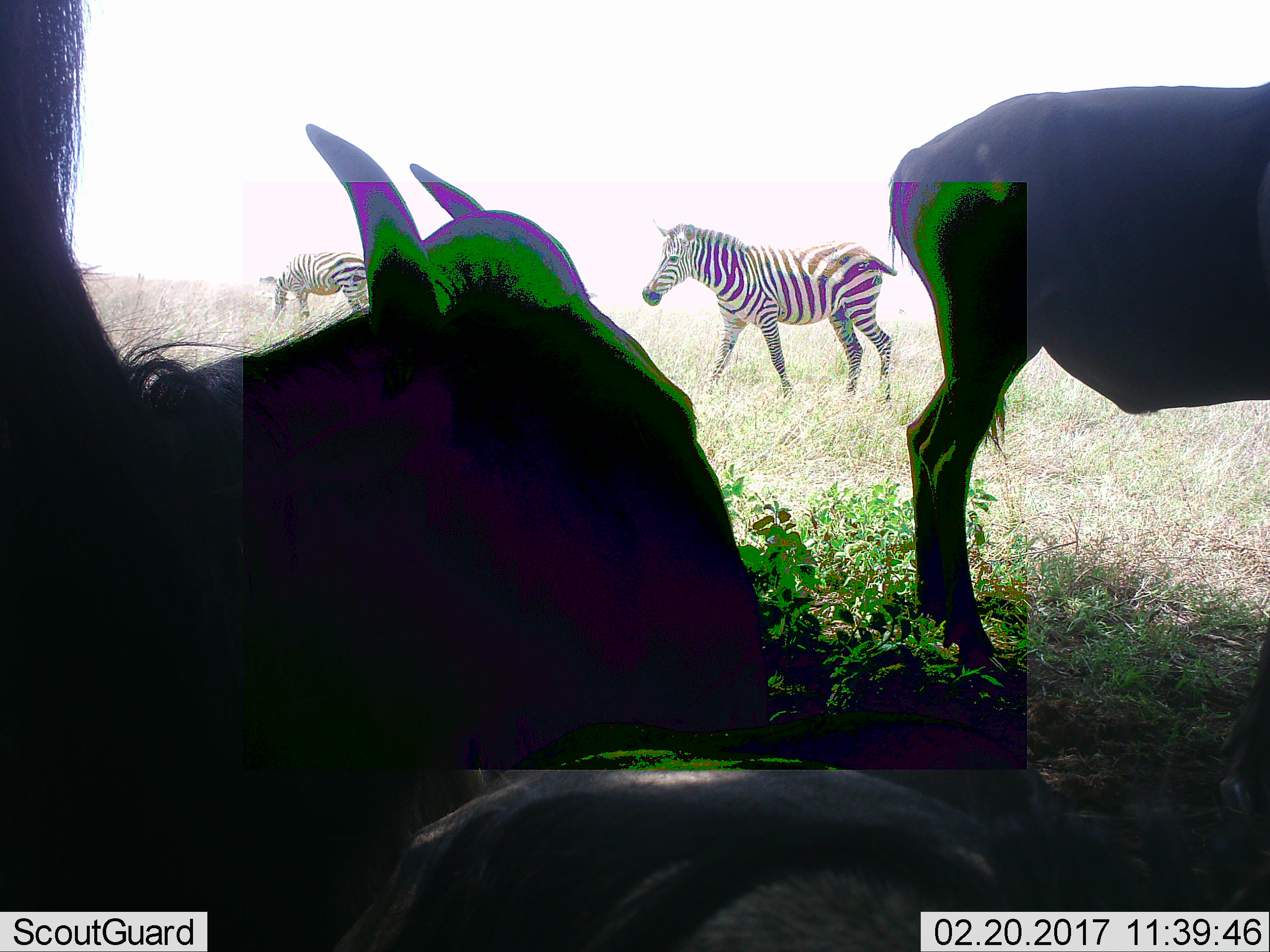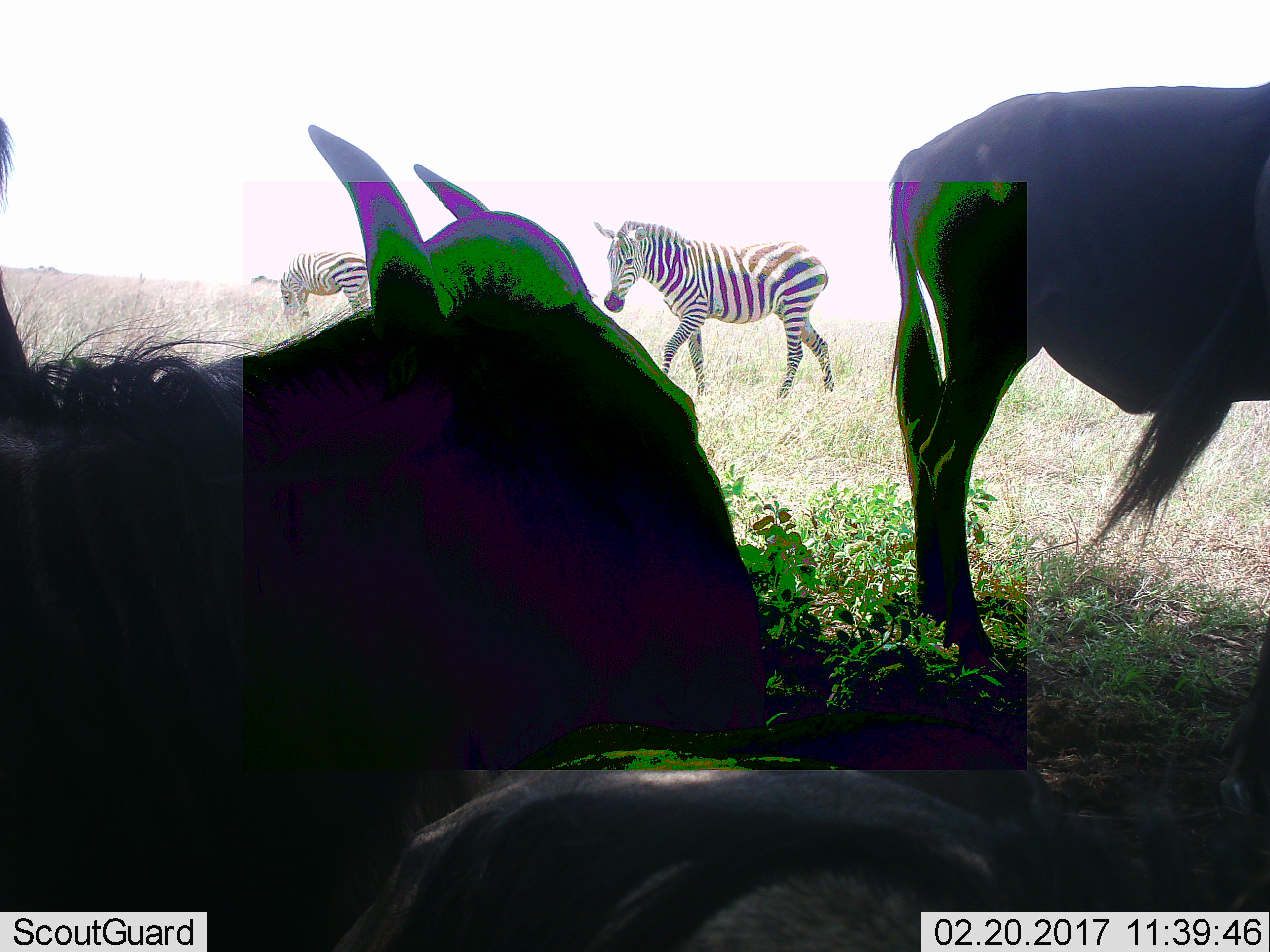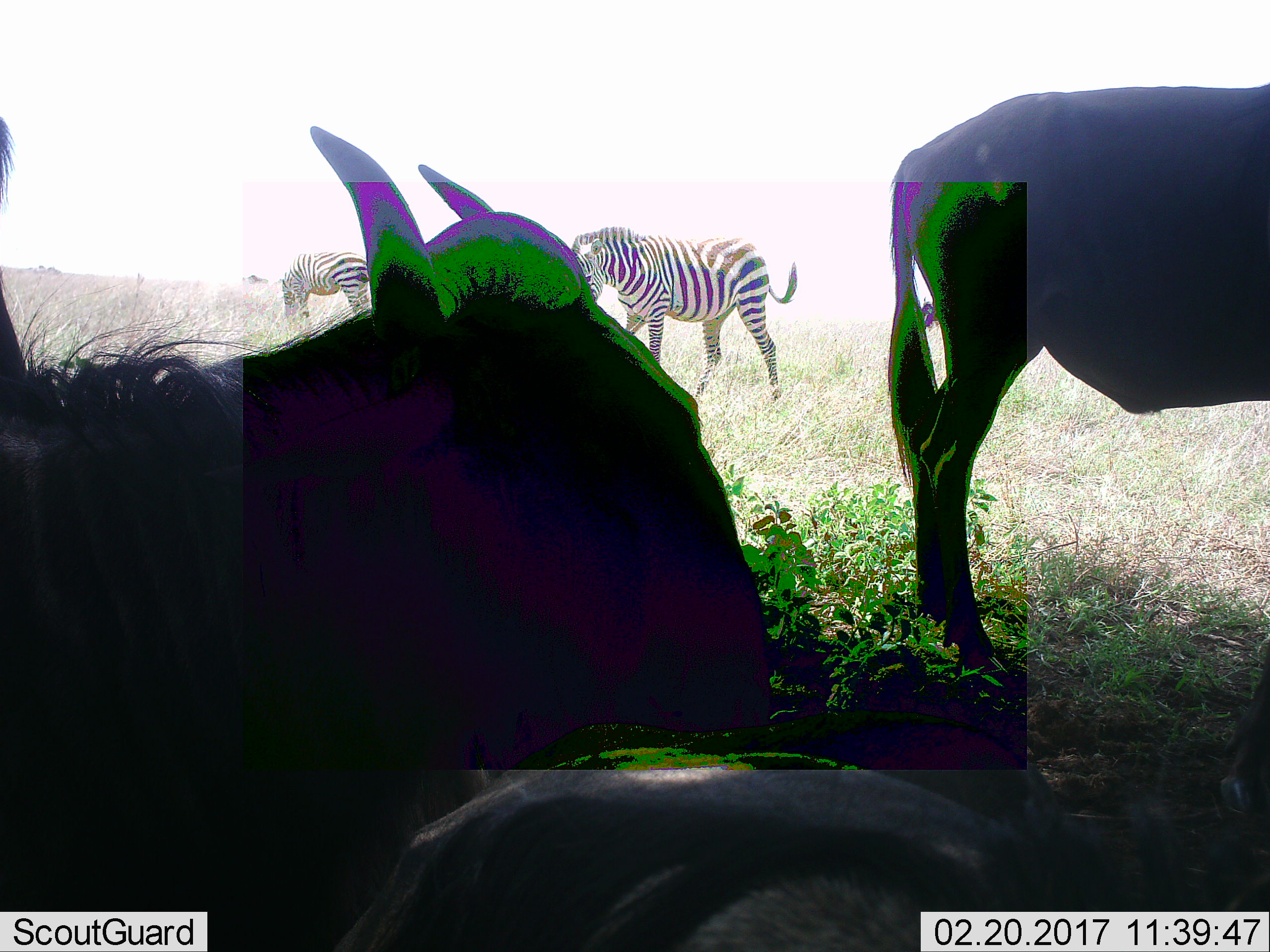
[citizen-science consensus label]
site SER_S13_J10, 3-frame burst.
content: unidentified animal